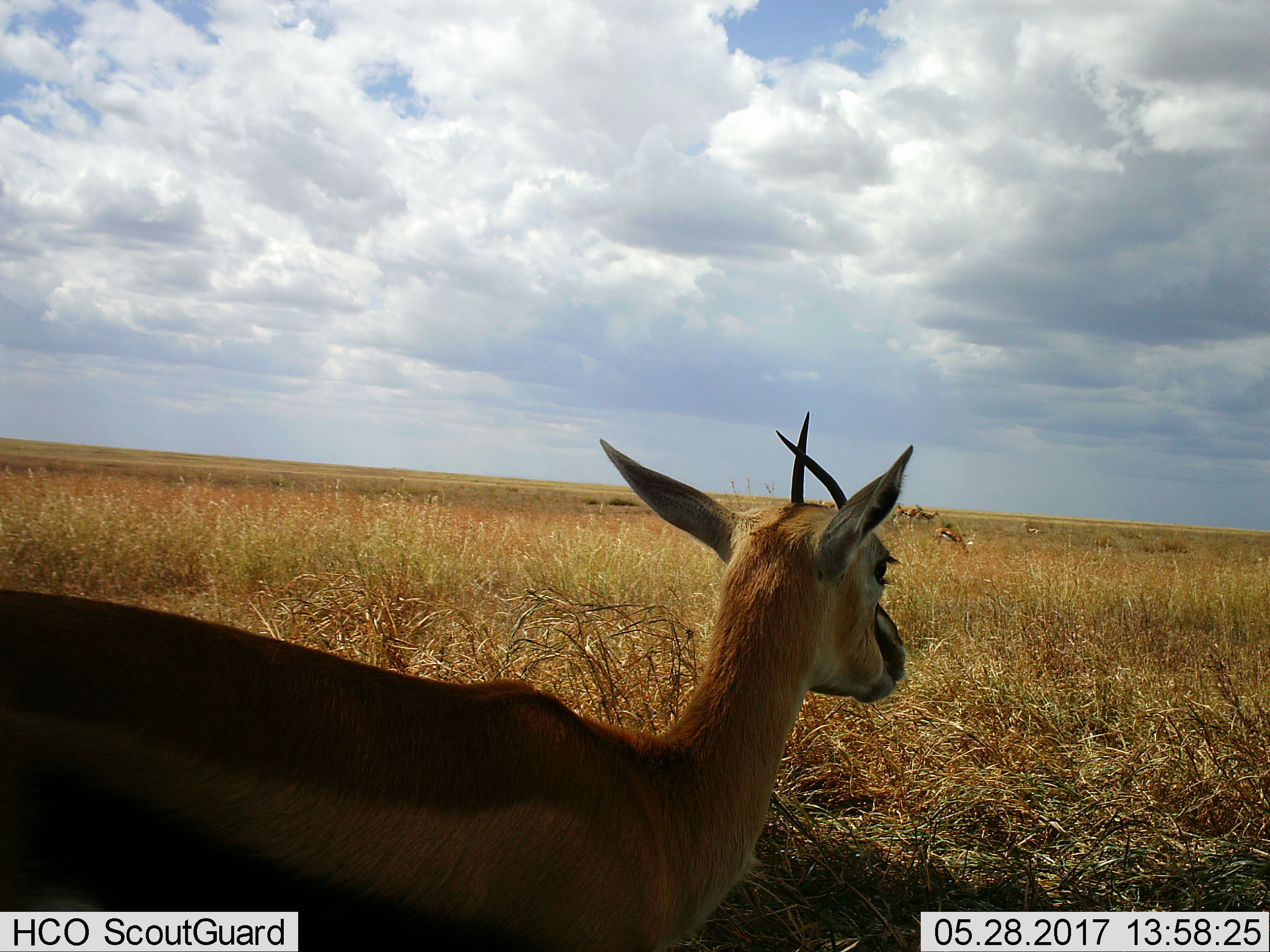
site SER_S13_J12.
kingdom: Animalia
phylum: Chordata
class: Mammalia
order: Artiodactyla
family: Bovidae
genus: Eudorcas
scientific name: Eudorcas thomsonii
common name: thomson's gazelle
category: gazellethomsons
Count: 6.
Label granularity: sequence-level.